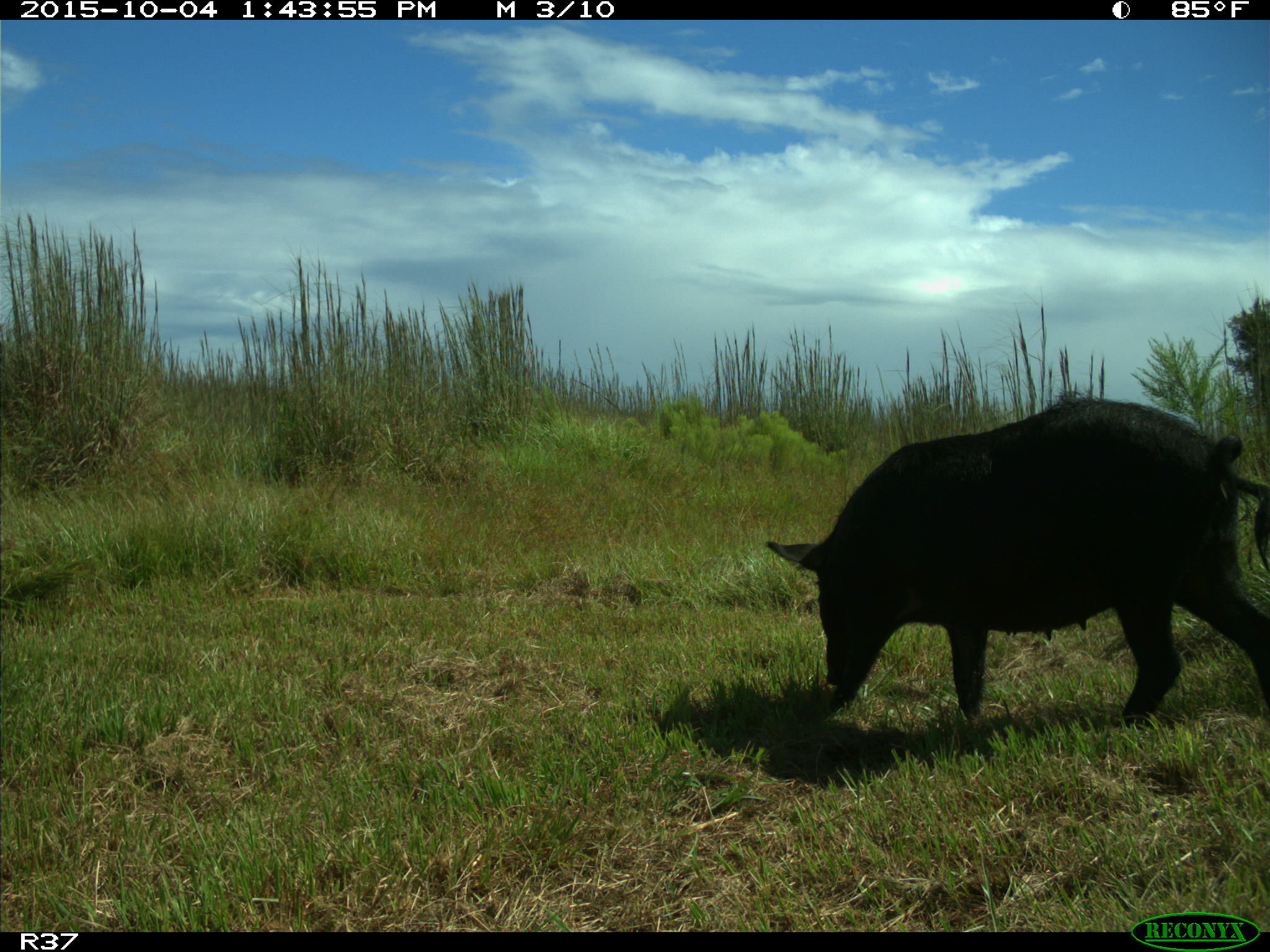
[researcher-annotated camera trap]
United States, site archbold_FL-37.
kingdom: Animalia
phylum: Chordata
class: Mammalia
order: Artiodactyla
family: Suidae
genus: Sus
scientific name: Sus scrofa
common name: wild boar